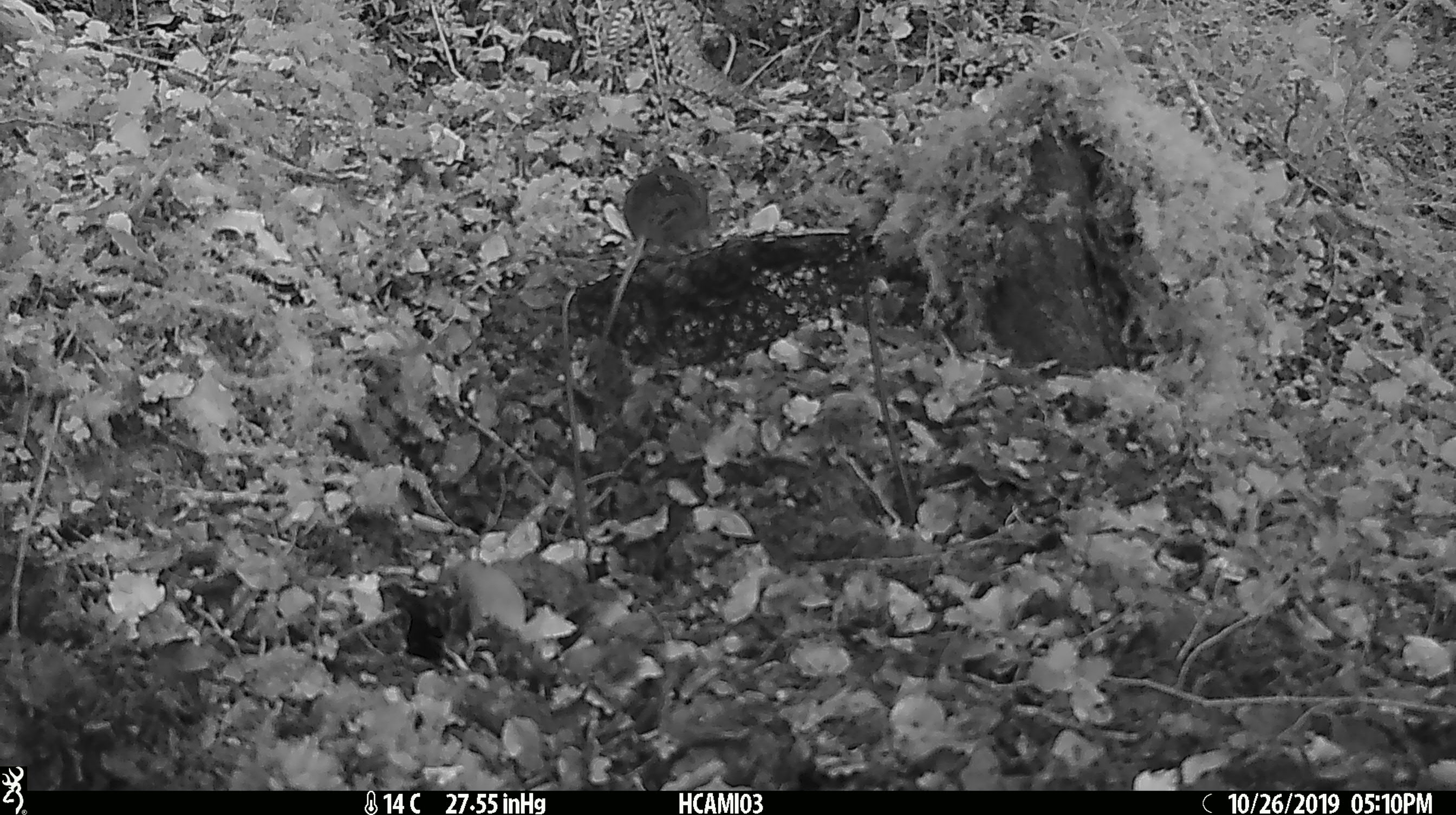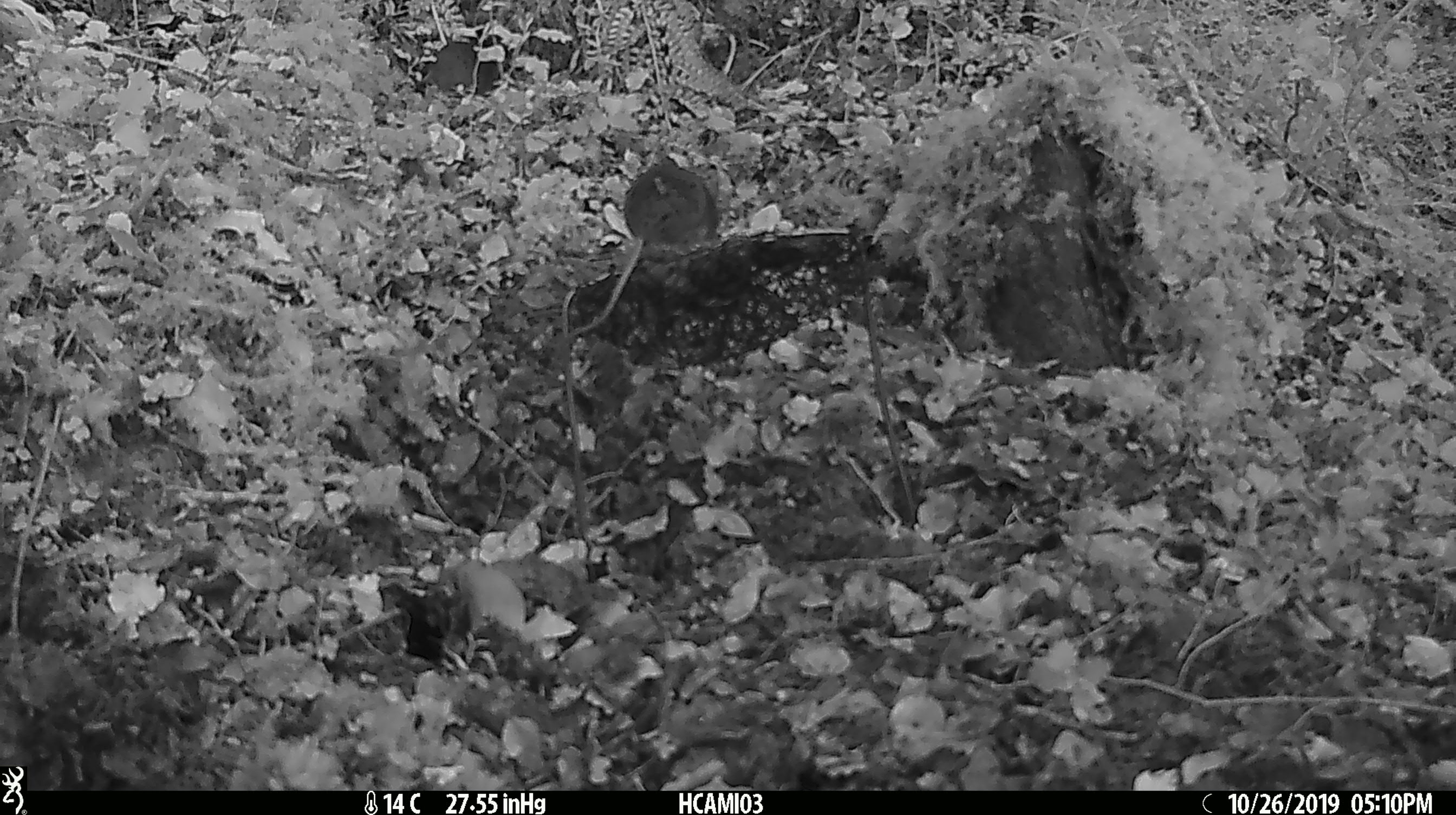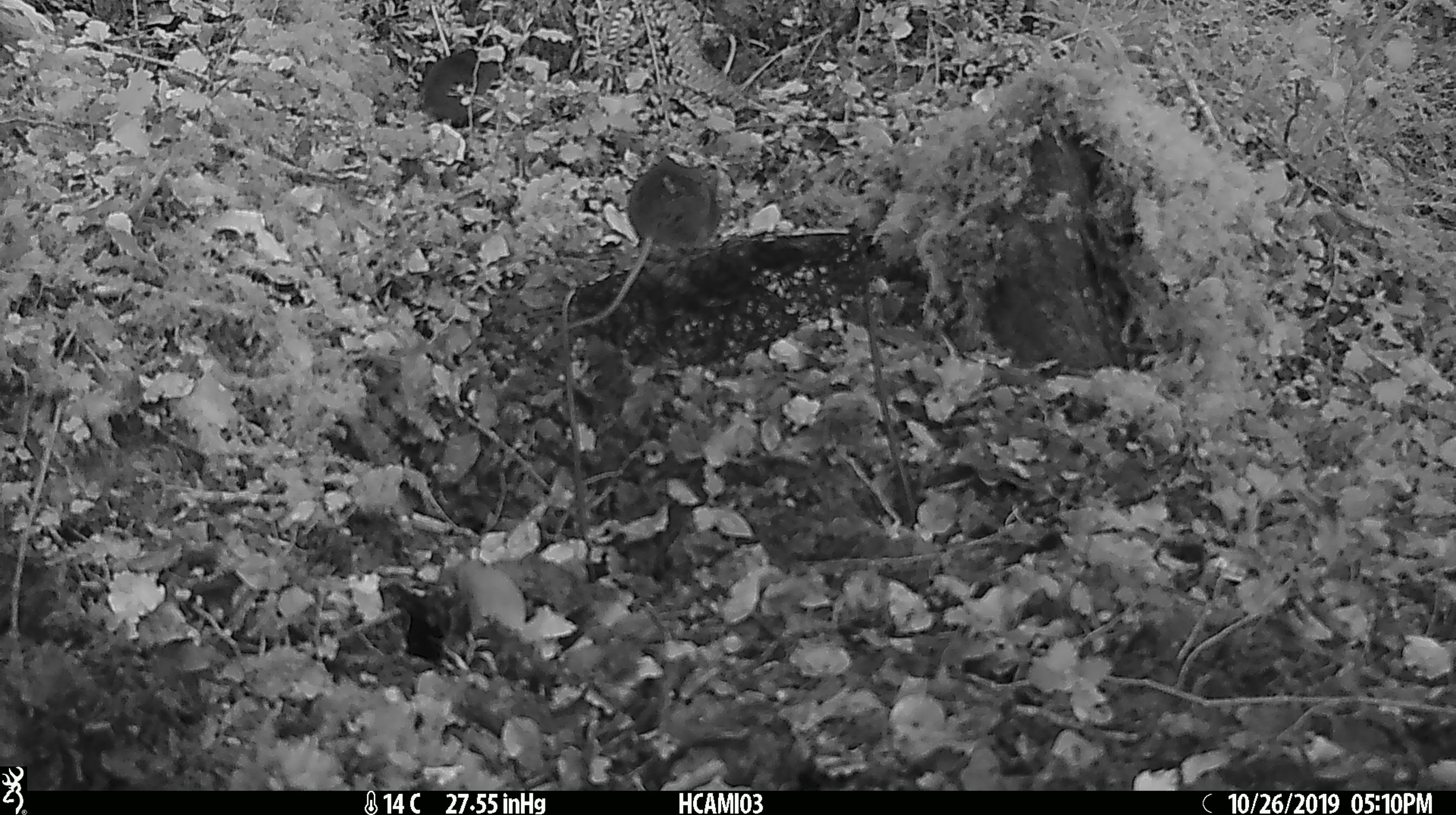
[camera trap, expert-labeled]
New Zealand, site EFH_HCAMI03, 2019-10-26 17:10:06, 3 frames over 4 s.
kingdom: Animalia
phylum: Chordata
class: Mammalia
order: Rodentia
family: Muridae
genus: Mus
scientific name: Mus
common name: mouse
Mouse (Mus).